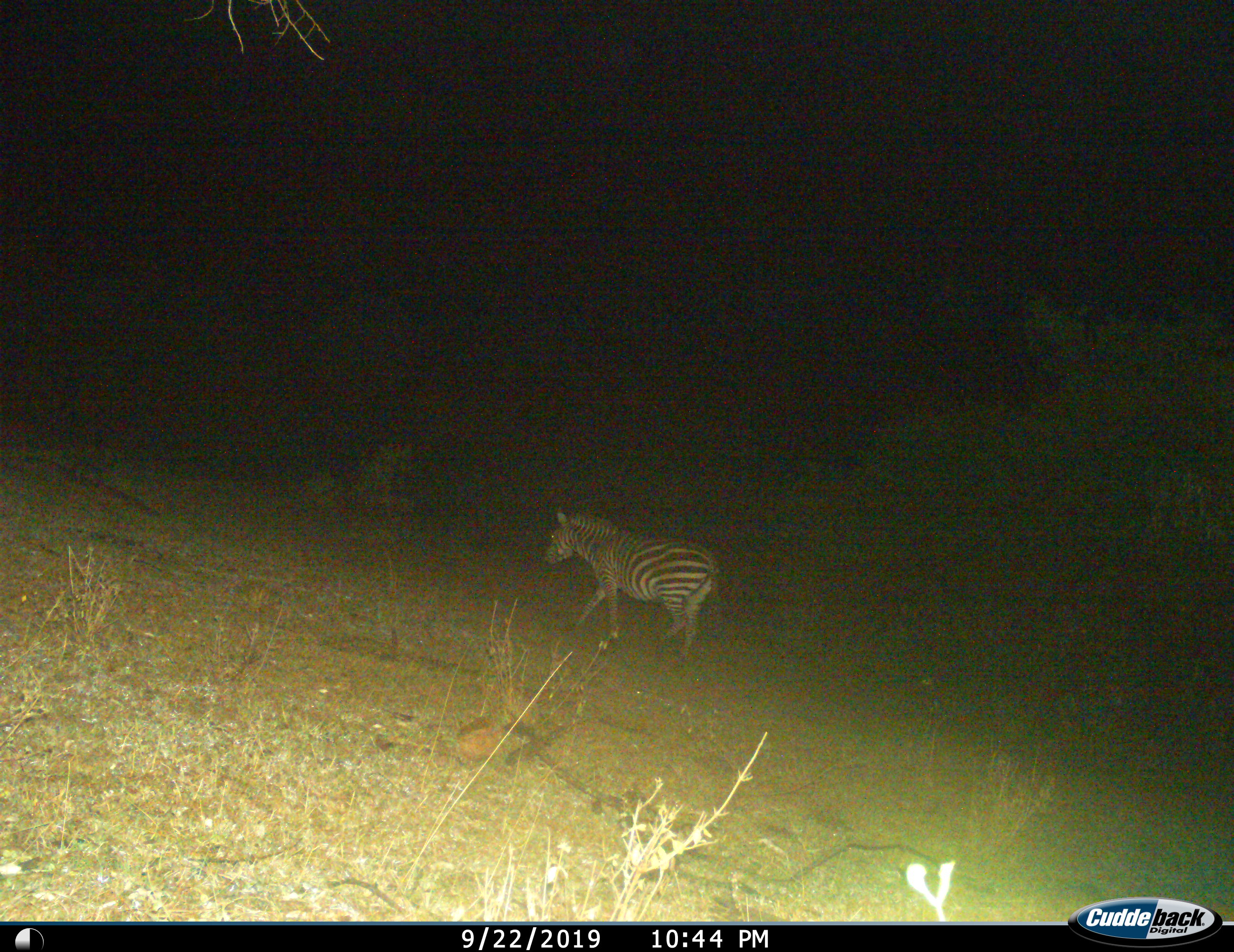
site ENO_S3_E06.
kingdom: Animalia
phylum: Chordata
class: Mammalia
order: Perissodactyla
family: Equidae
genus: Equus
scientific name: Equus quagga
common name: plains zebra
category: zebraplains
Zebraplains (plains zebra) (Equus quagga), count 1. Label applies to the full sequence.